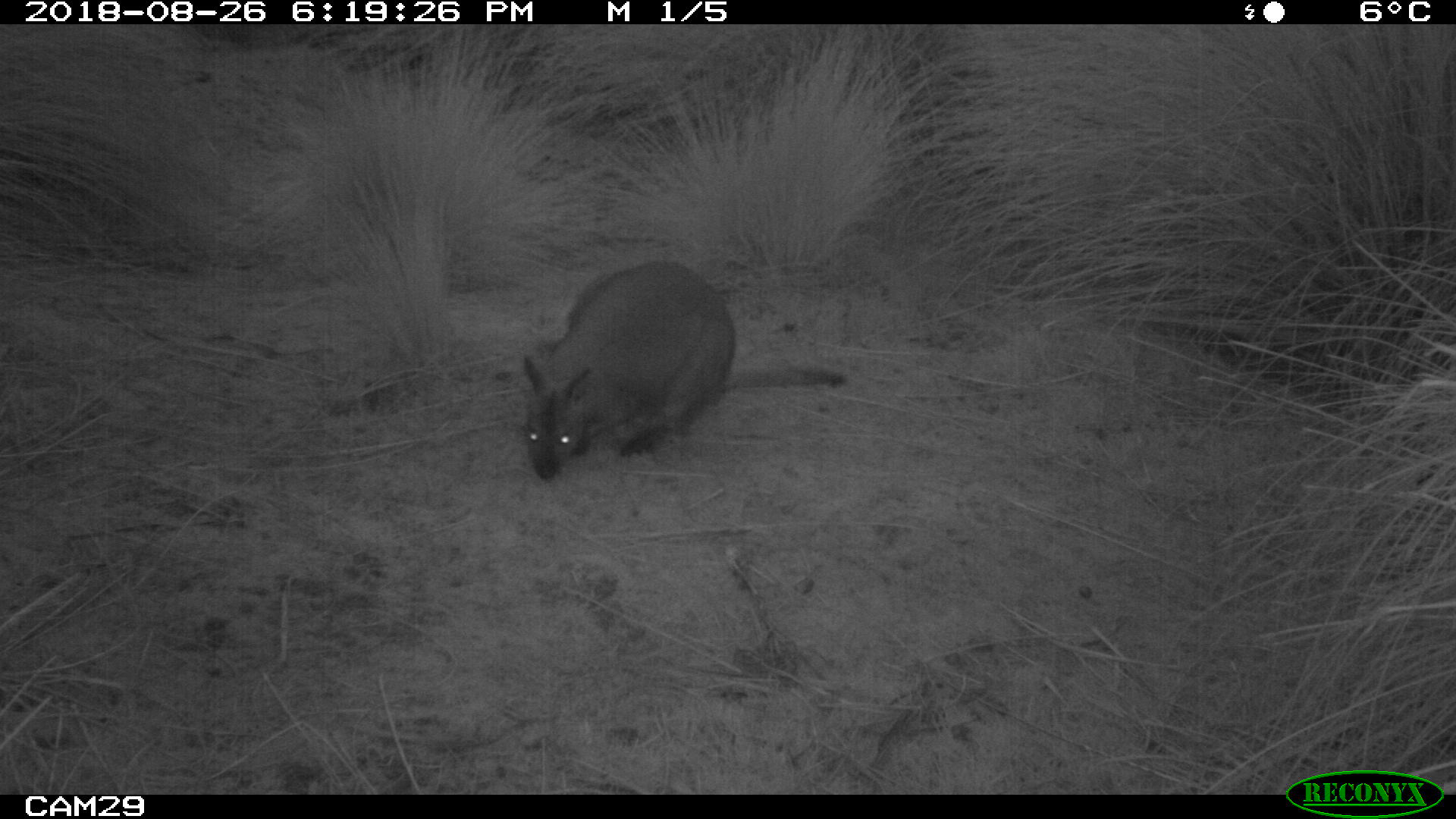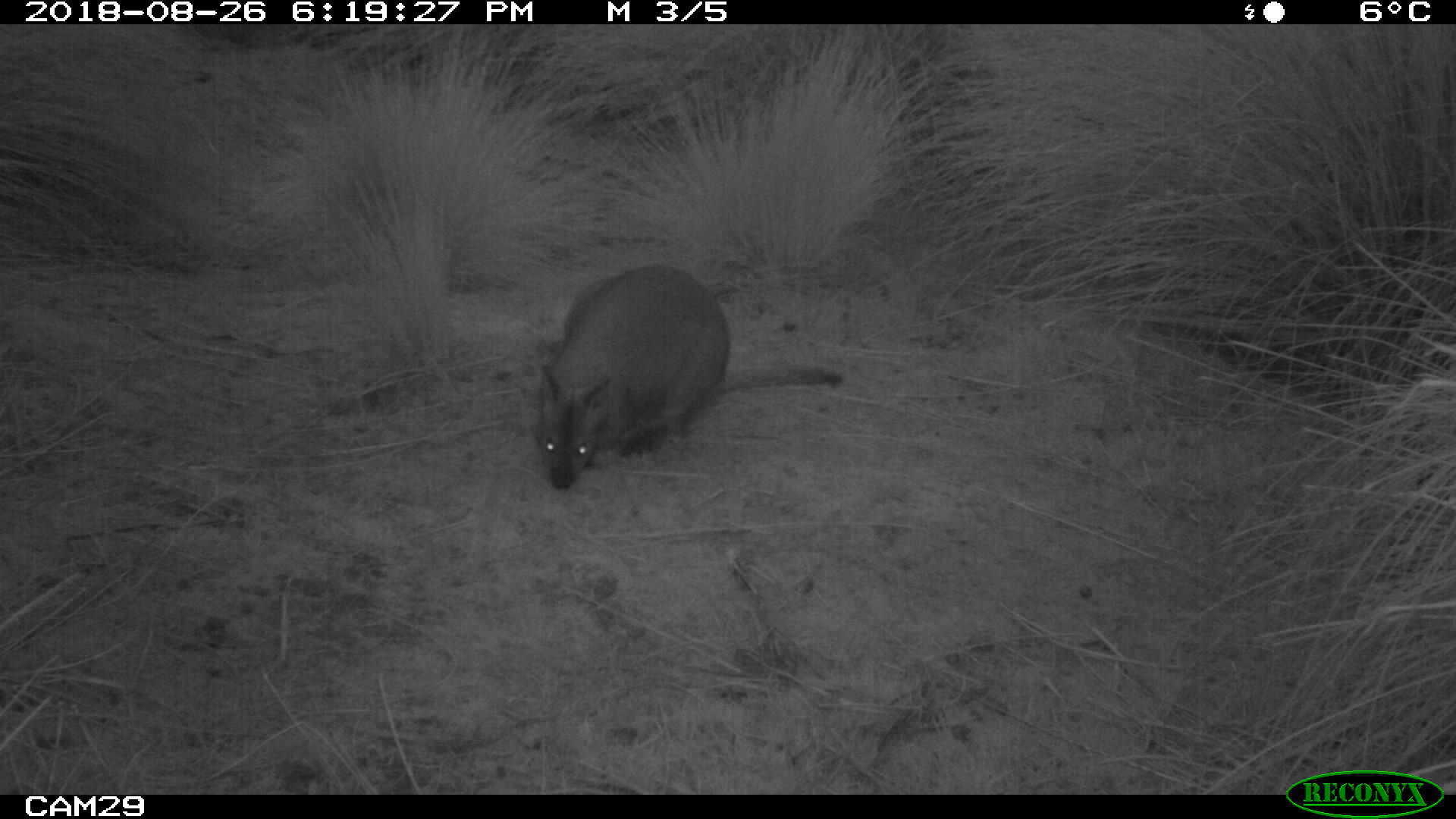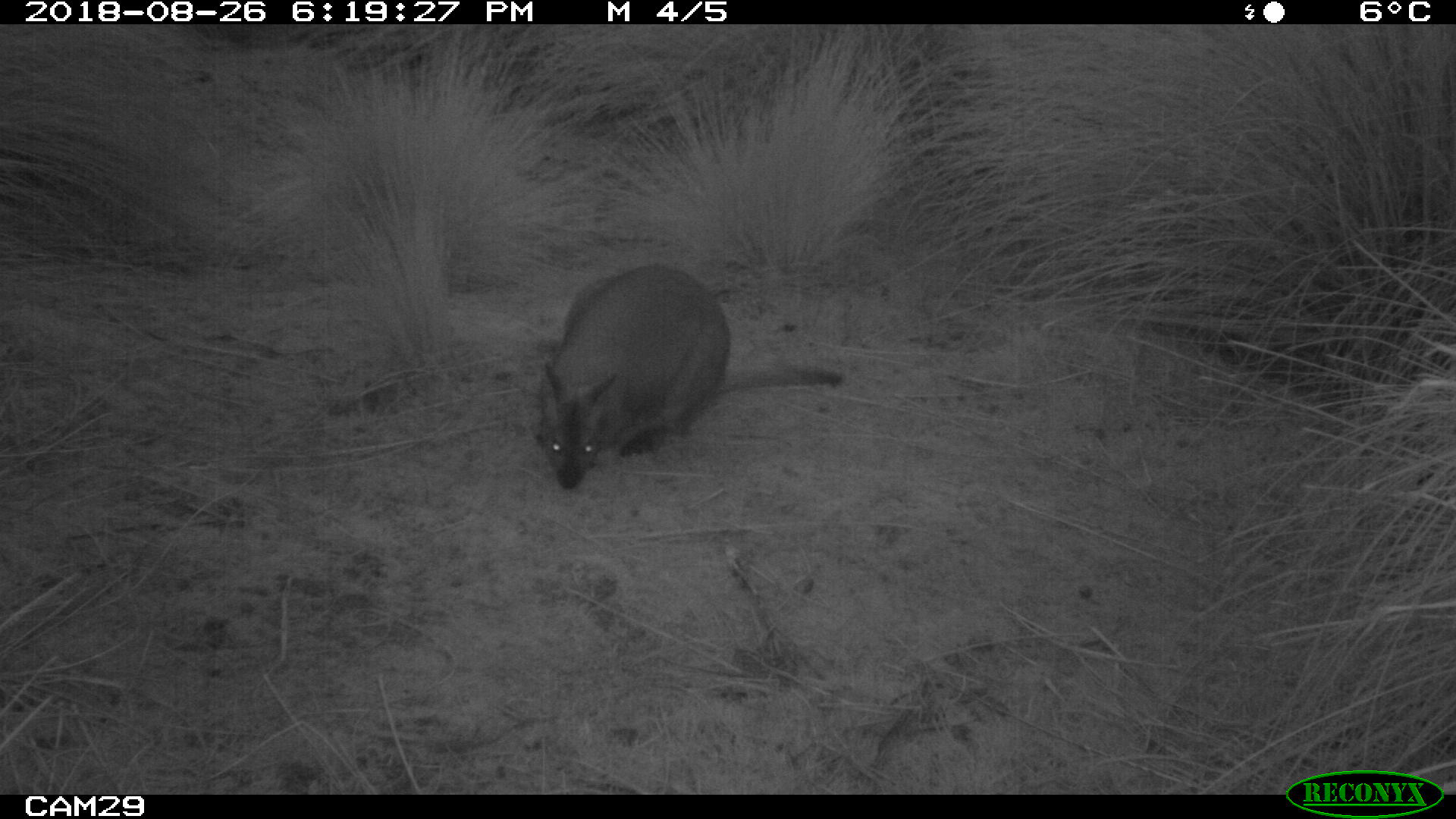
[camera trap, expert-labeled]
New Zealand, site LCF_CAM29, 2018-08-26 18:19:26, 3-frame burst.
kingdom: Animalia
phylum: Chordata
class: Mammalia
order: Diprotodontia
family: Macropodidae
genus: Notamacropus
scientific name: Notamacropus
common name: wallaby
Wallaby (Notamacropus).